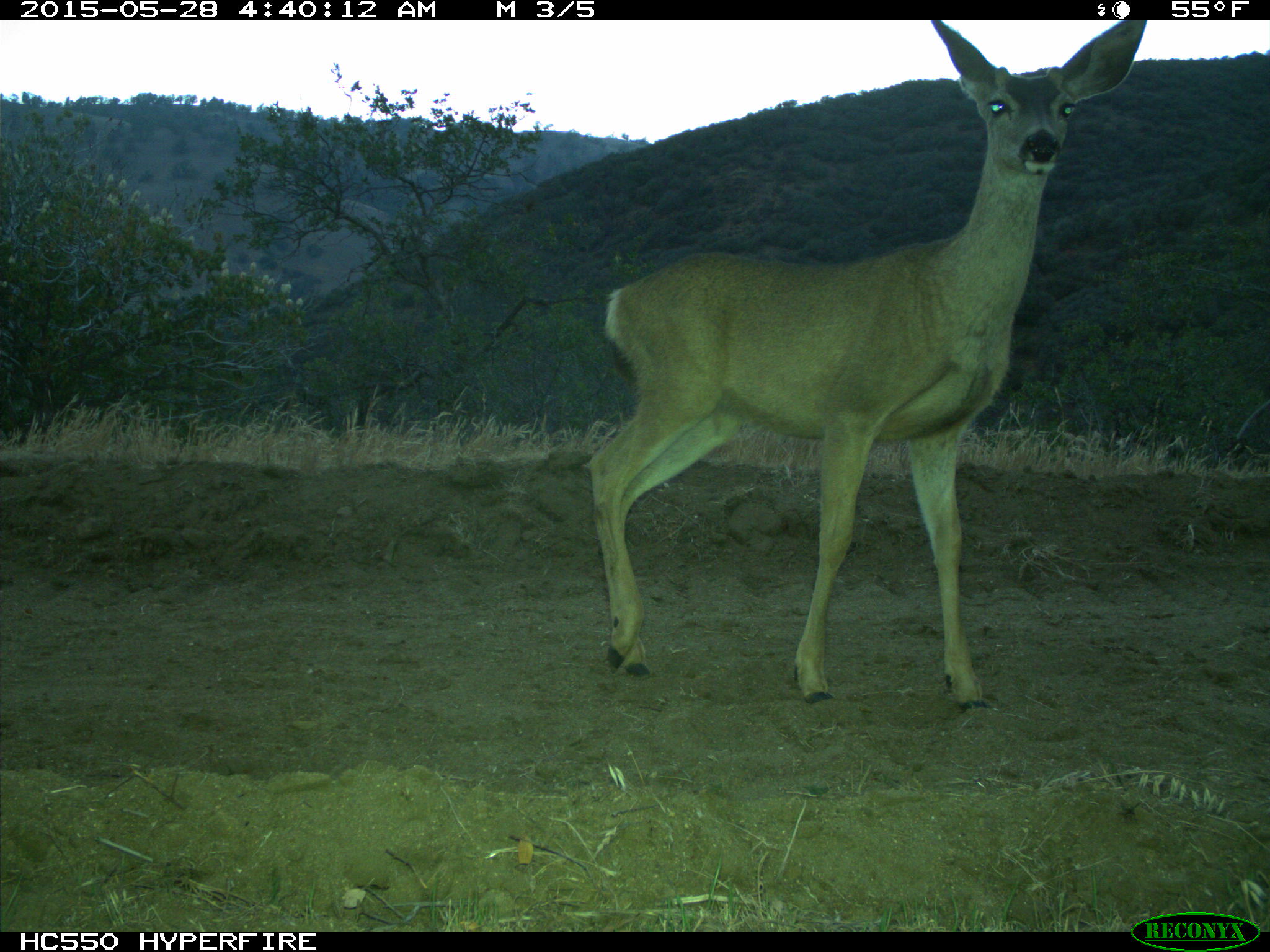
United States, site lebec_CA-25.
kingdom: Animalia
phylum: Chordata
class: Mammalia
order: Artiodactyla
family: Cervidae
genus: Odocoileus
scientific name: Odocoileus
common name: deer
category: unidentified deer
Unidentified deer (deer) (Odocoileus).